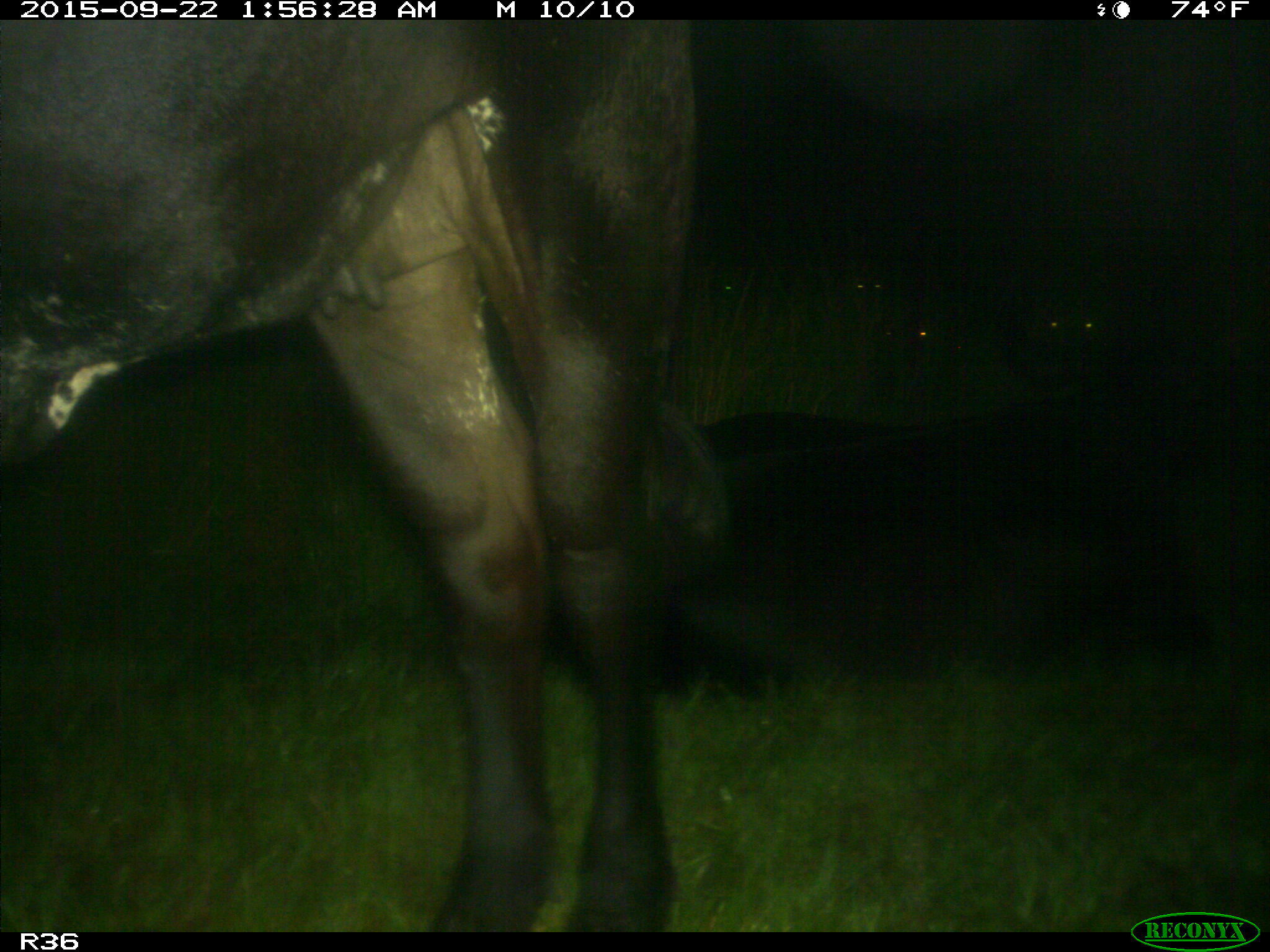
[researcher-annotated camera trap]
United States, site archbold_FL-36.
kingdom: Animalia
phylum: Chordata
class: Mammalia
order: Artiodactyla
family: Bovidae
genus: Bos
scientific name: Bos taurus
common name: domestic cow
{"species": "Bos taurus (domestic cow)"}